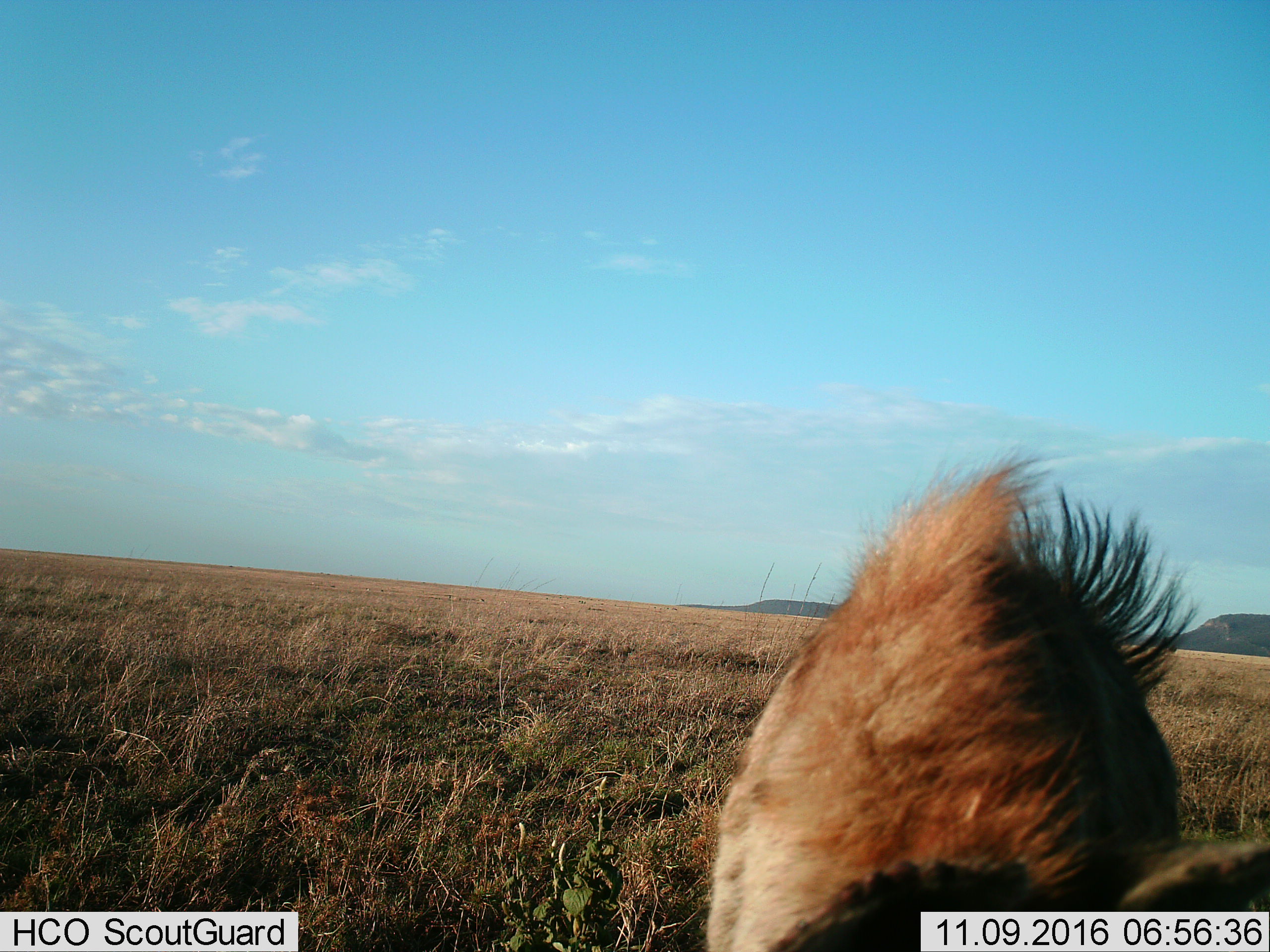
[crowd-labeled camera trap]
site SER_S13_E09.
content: unidentified animal